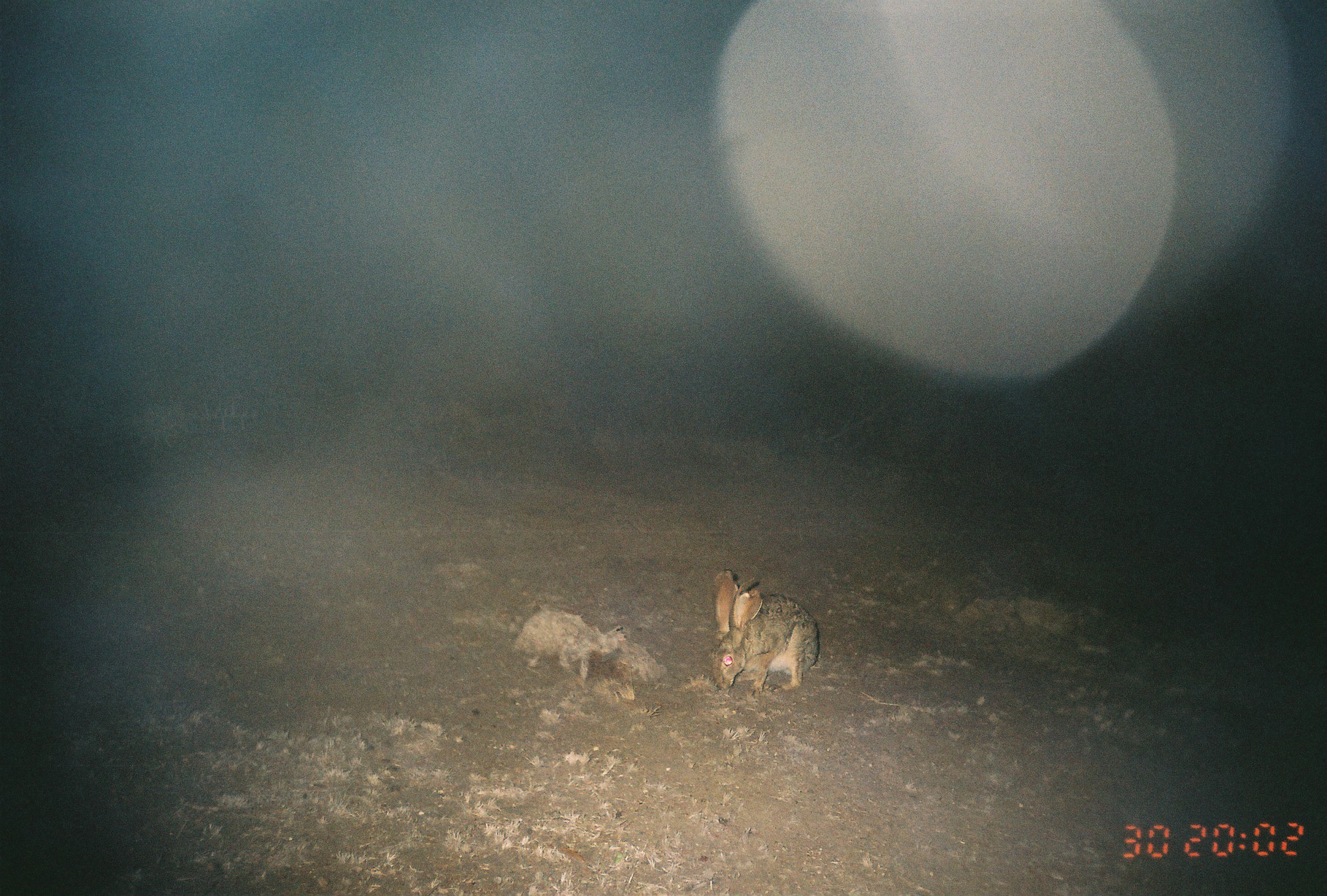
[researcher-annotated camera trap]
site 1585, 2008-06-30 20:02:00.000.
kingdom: Animalia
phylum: Chordata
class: Mammalia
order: Lagomorpha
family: Leporidae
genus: Lepus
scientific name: Lepus saxatilis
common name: scrub hare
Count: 1.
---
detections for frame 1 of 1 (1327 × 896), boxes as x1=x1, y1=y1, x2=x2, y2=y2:
lepus saxatilis: x1=709, y1=566, x2=820, y2=694